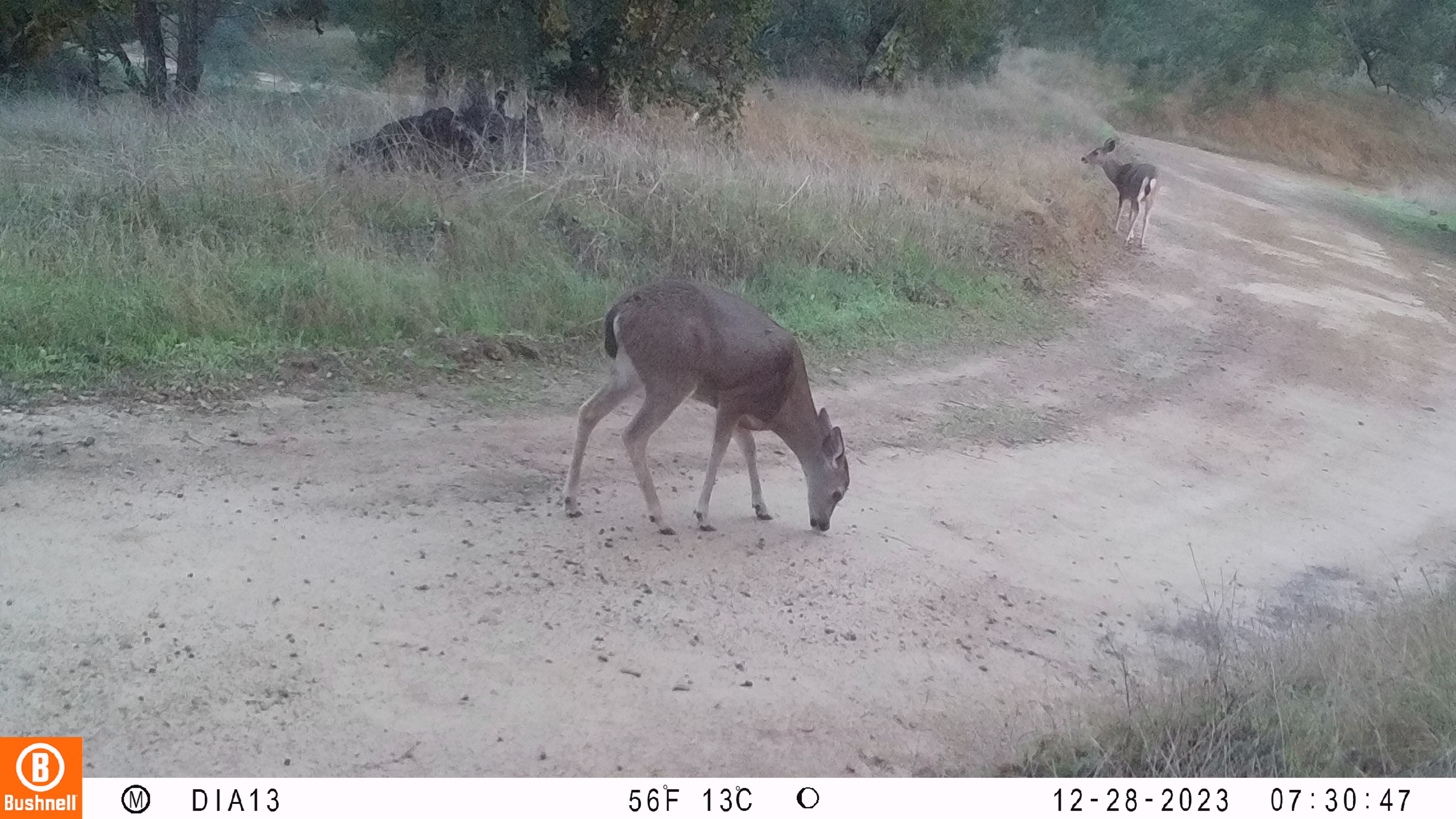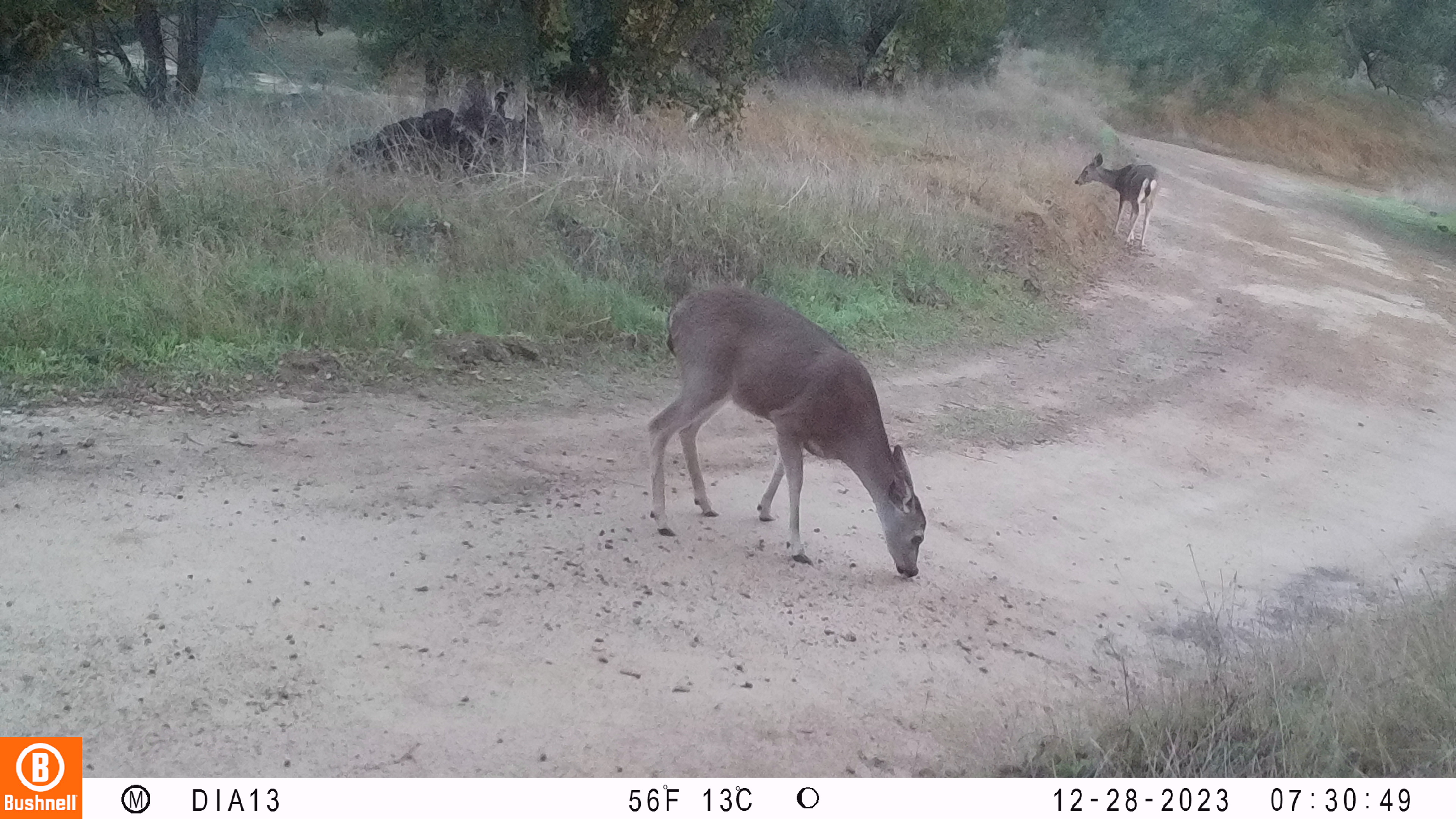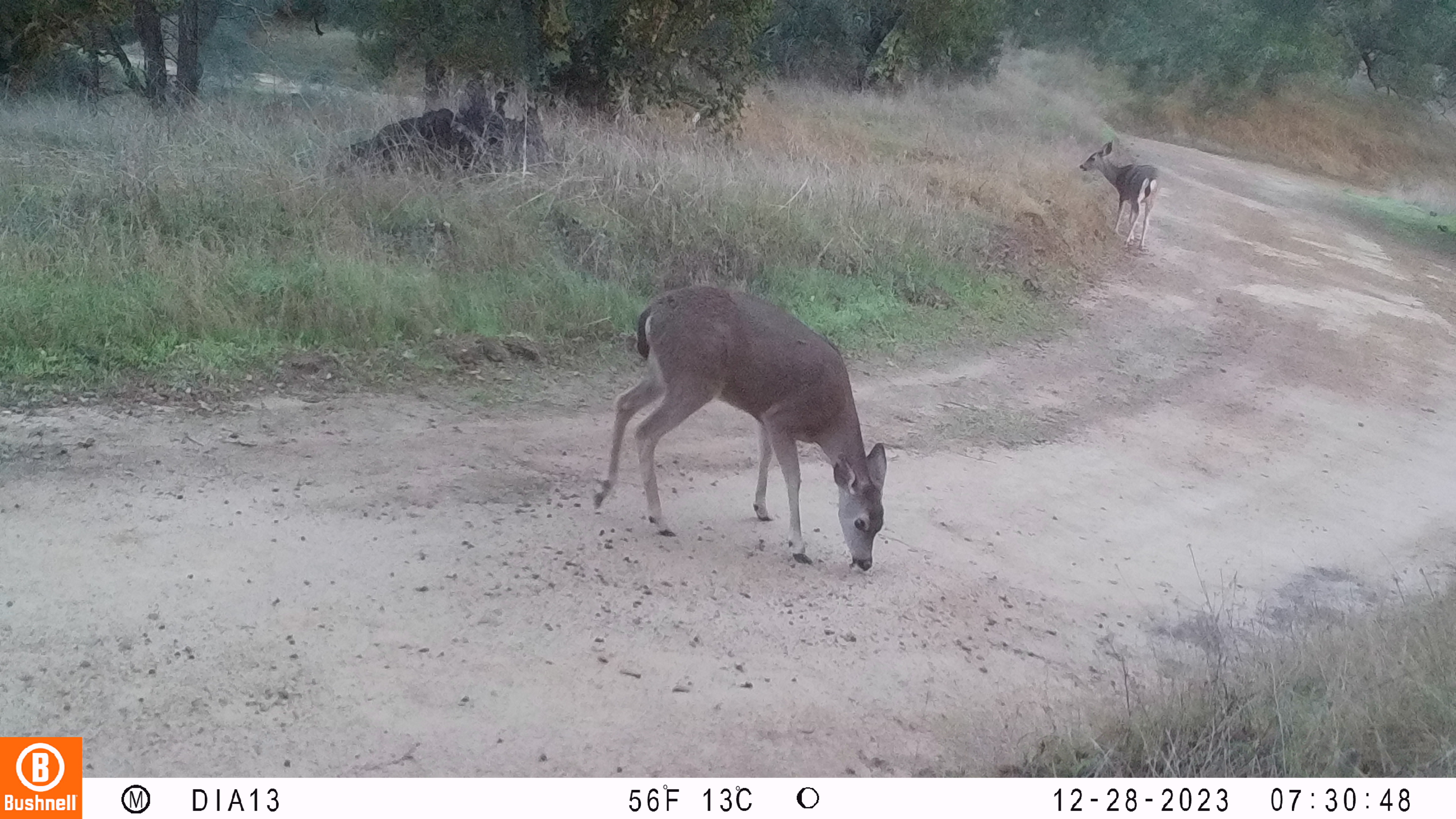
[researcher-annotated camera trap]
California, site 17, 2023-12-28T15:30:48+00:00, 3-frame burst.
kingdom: Animalia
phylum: Chordata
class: Mammalia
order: Artiodactyla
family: Cervidae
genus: Odocoileus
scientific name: Odocoileus hemionus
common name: mule deer